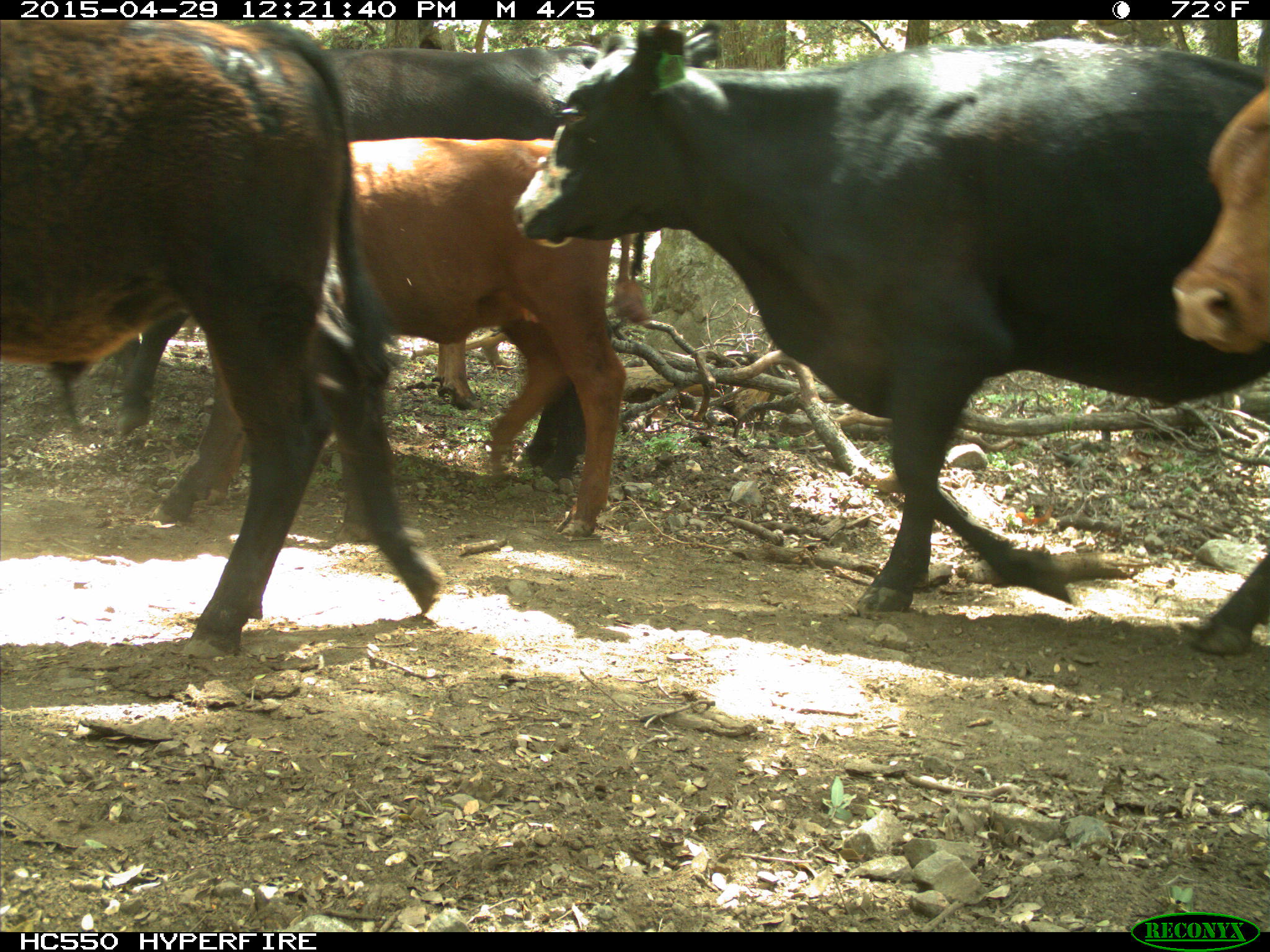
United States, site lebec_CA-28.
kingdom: Animalia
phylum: Chordata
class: Mammalia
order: Artiodactyla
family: Bovidae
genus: Bos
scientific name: Bos taurus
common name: domestic cow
Bos taurus (domestic cow).